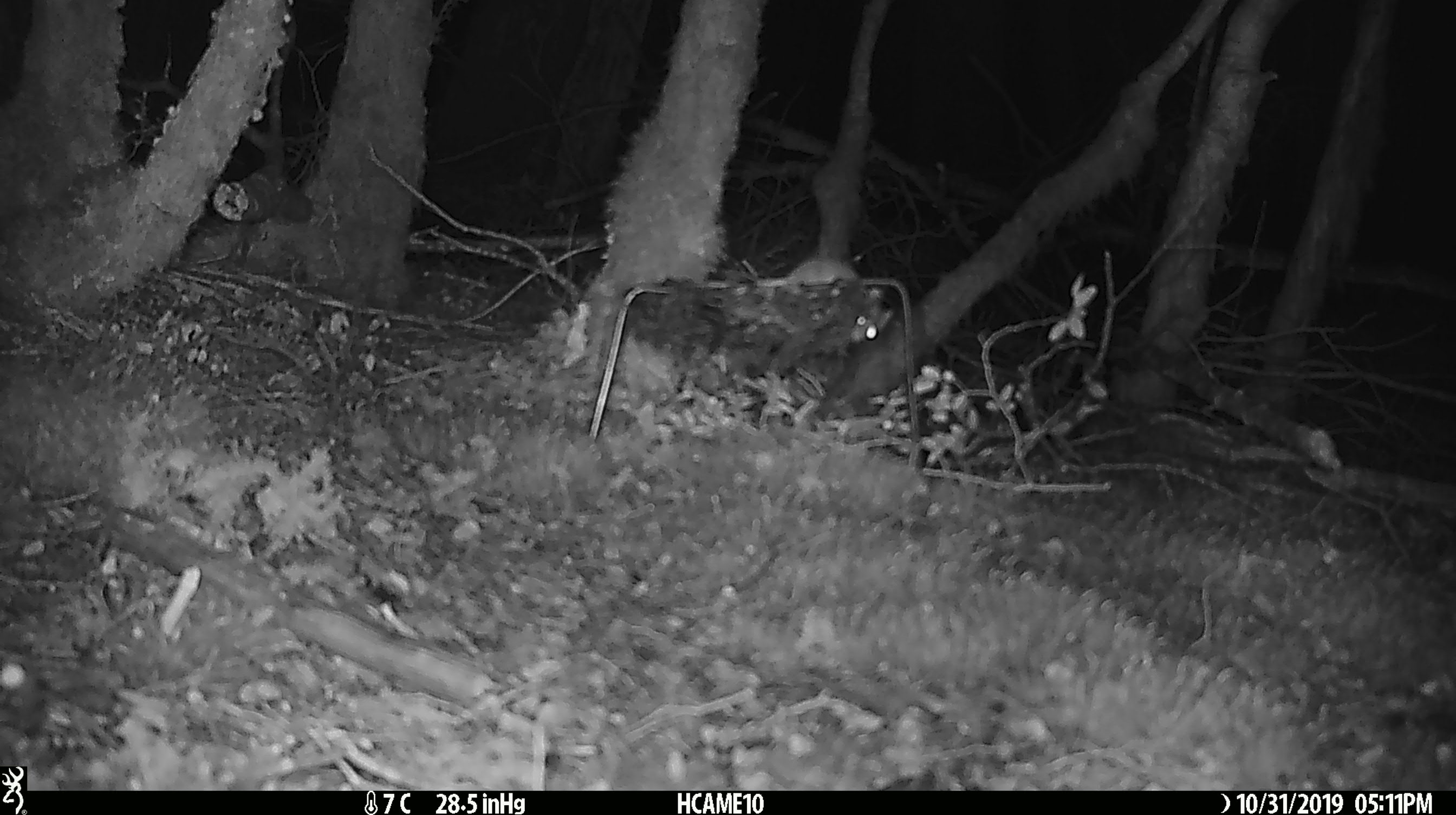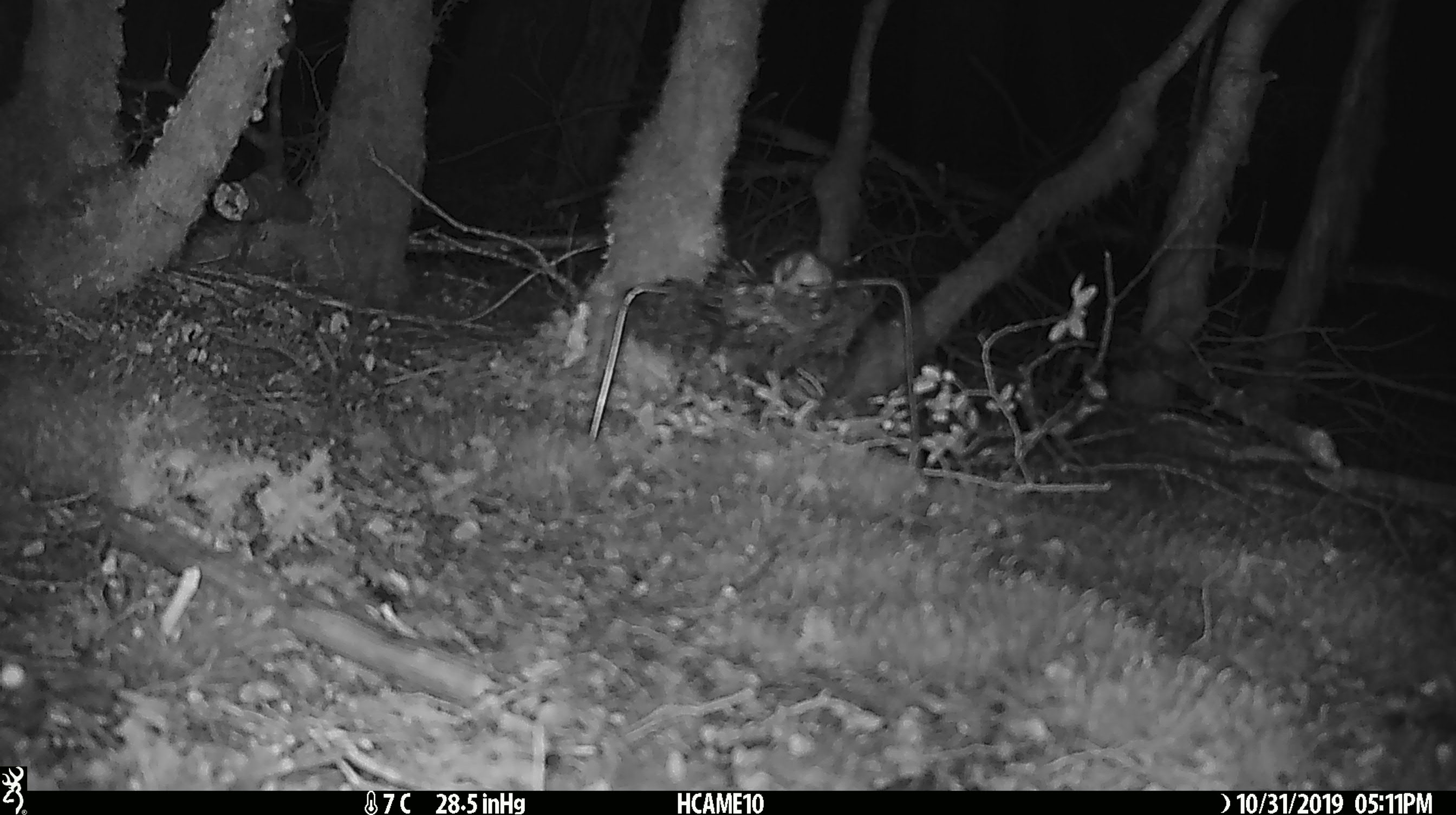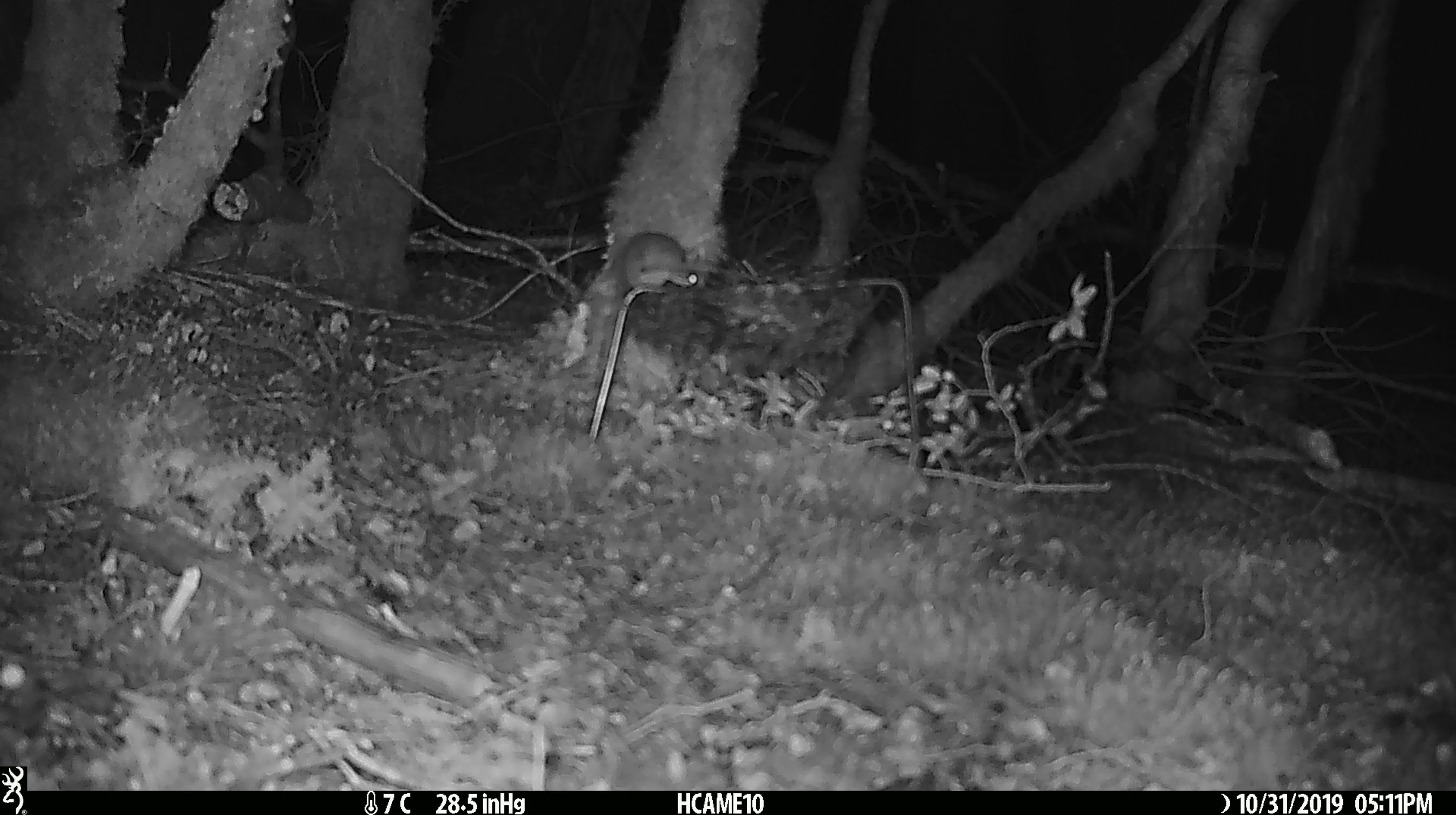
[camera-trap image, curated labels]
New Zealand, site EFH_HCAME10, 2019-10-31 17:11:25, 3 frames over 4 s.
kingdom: Animalia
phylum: Chordata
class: Mammalia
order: Rodentia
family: Muridae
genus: Mus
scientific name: Mus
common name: mouse